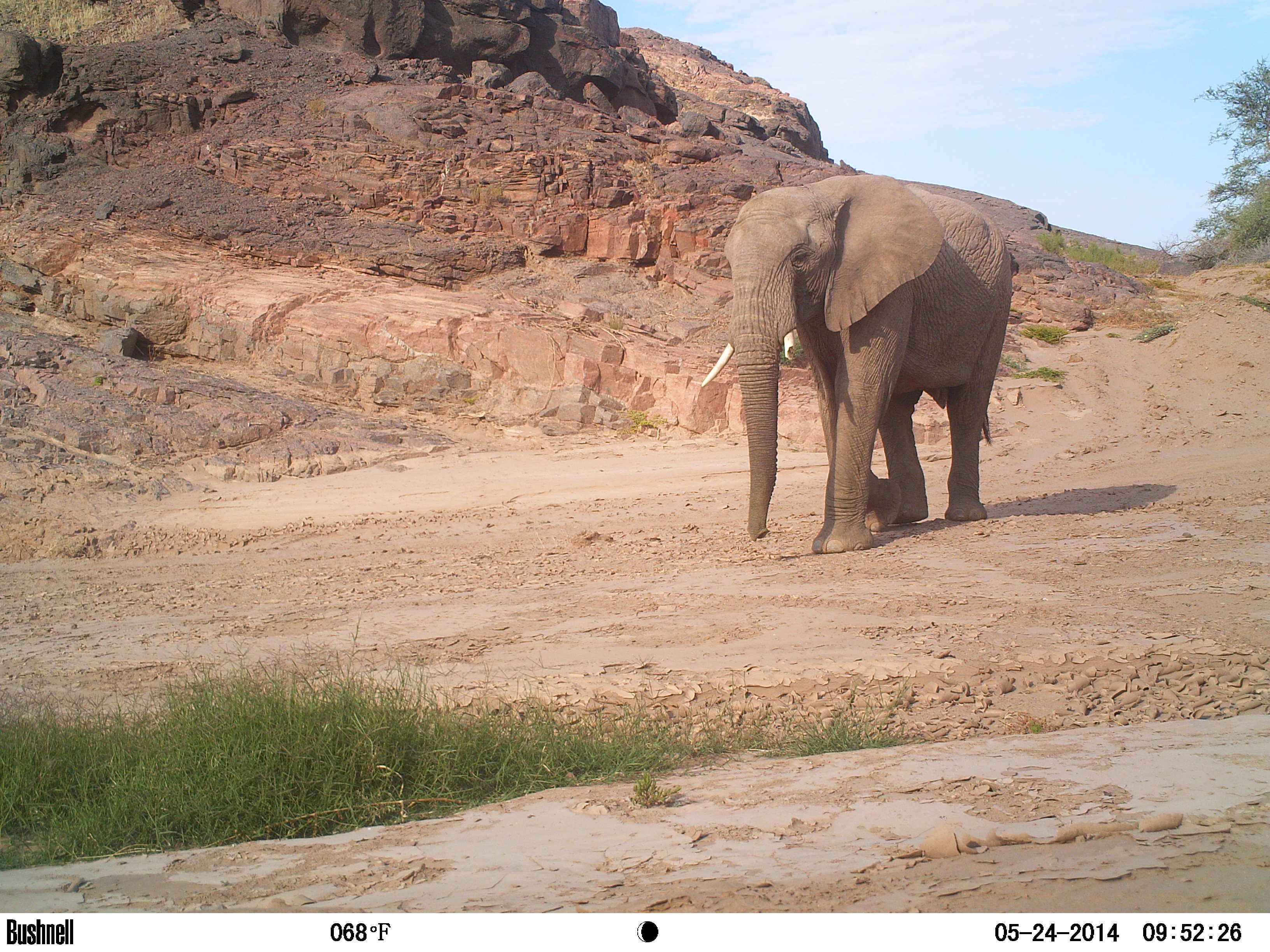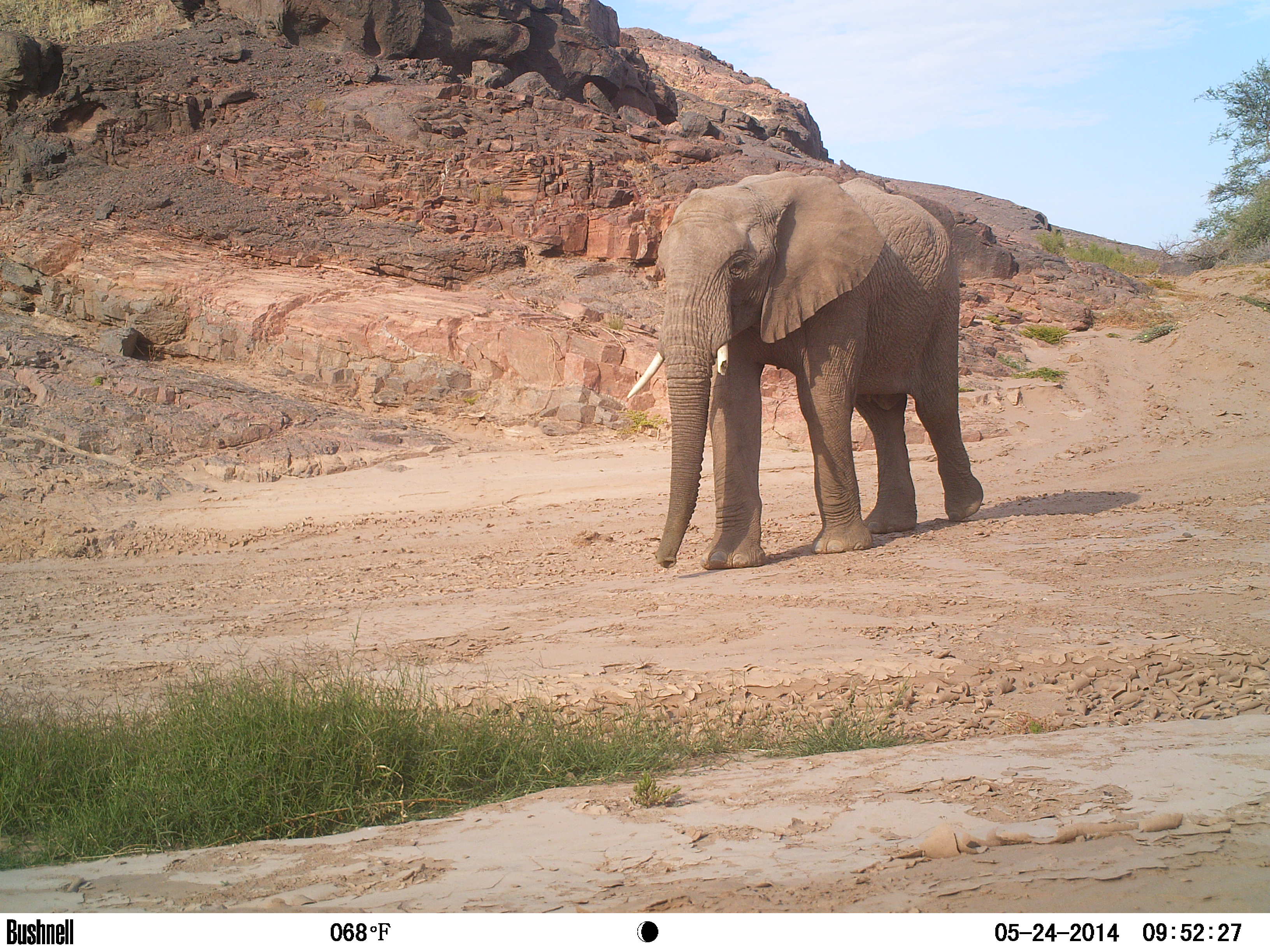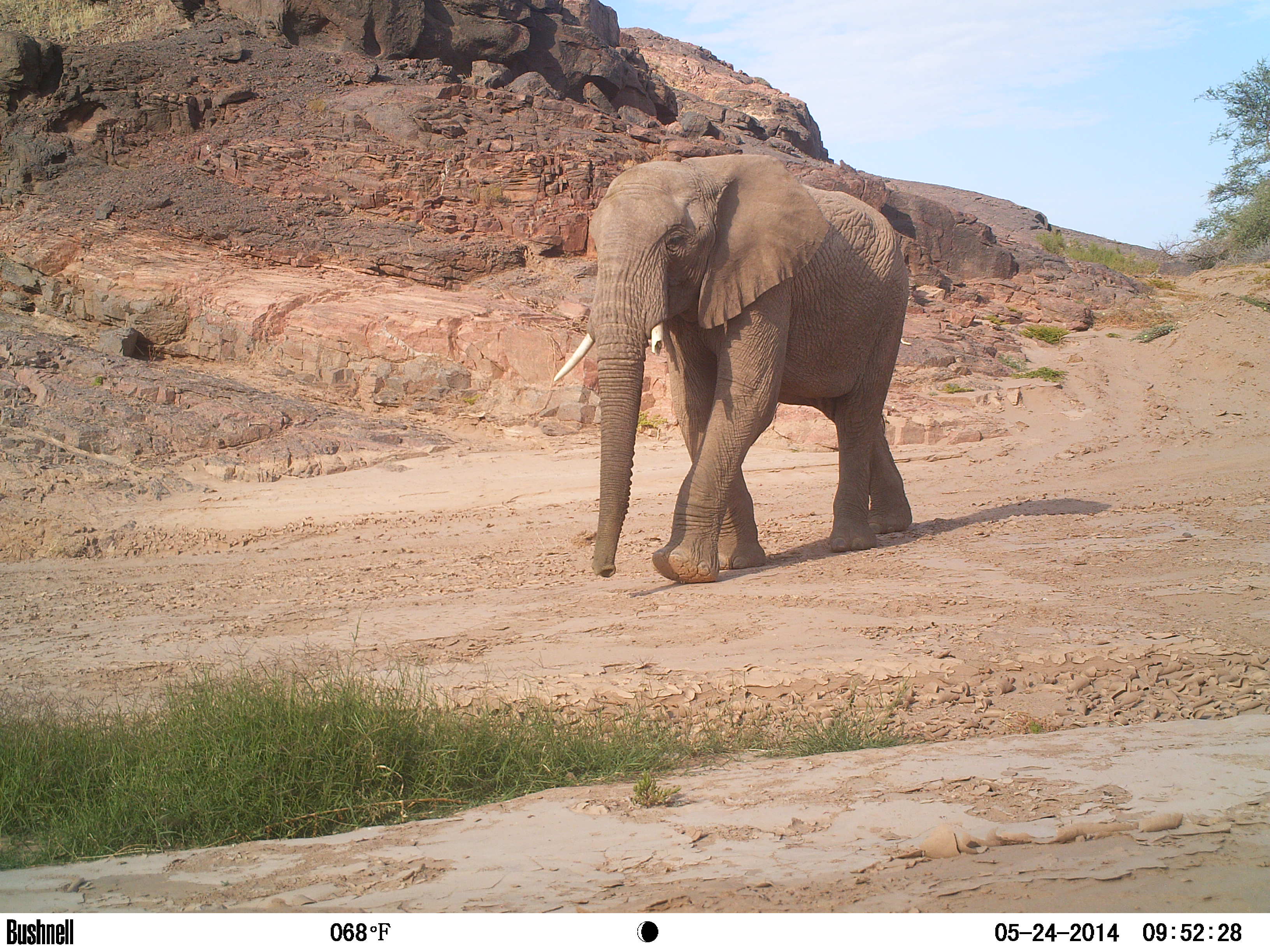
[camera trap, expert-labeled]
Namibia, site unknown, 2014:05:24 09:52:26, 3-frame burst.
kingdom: Animalia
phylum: Chordata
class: Mammalia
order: Proboscidea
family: Elephantidae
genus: Loxodonta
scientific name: Loxodonta africana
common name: african elephant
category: loxodanta africana